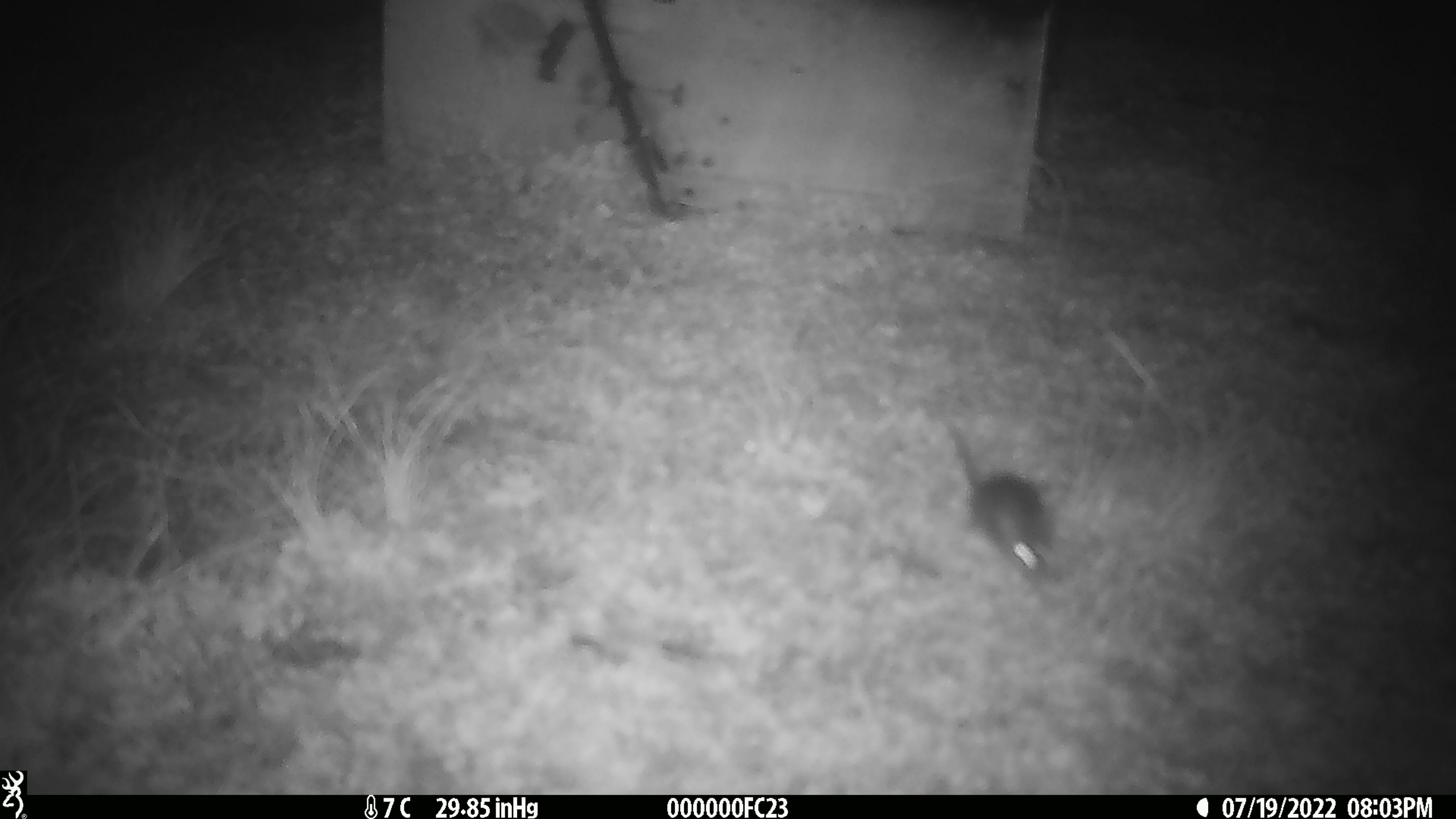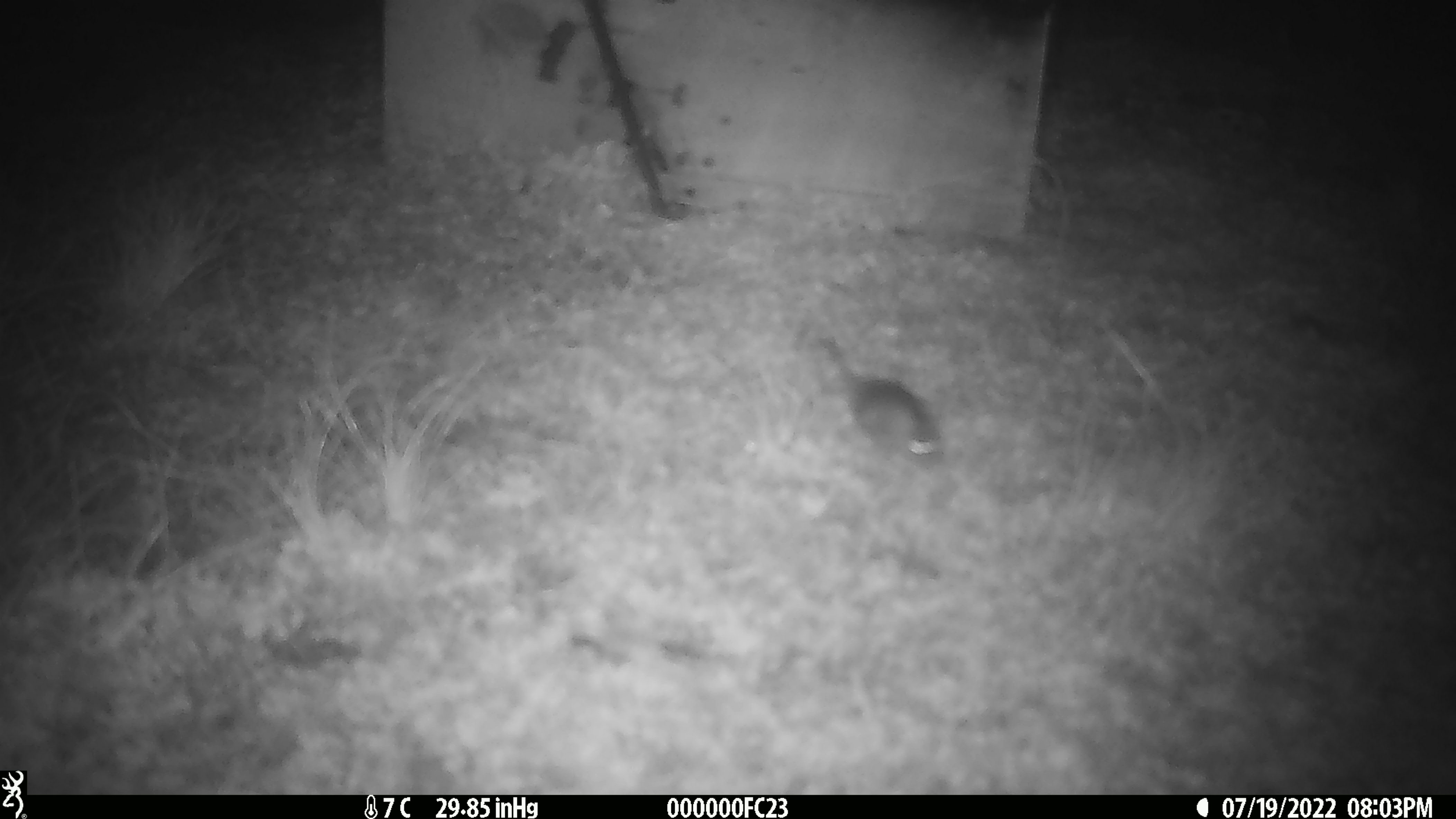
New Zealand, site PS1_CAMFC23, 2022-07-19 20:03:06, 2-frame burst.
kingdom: Animalia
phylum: Chordata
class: Mammalia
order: Rodentia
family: Muridae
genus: Mus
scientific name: Mus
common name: mouse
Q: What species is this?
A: Mouse (Mus).